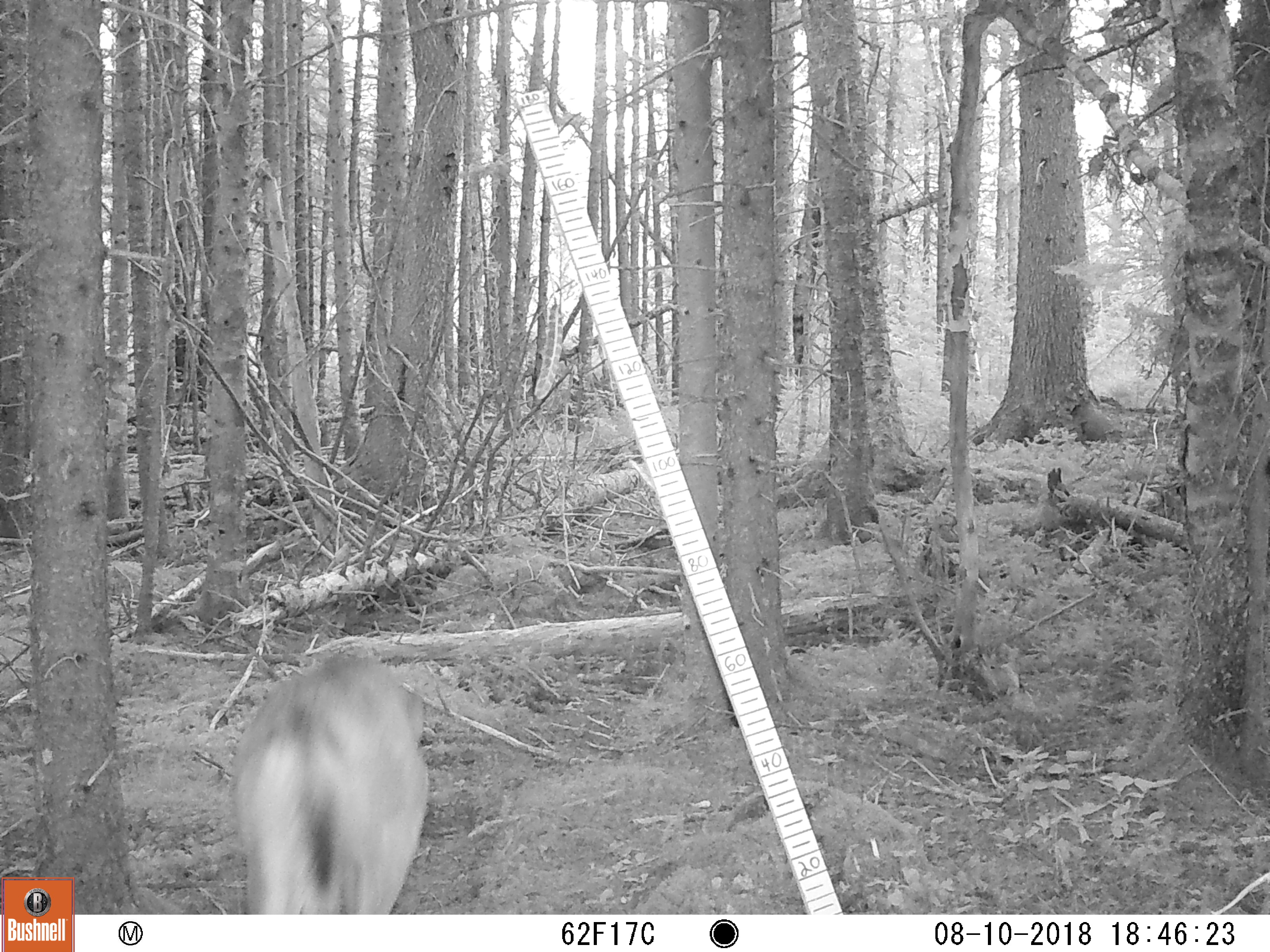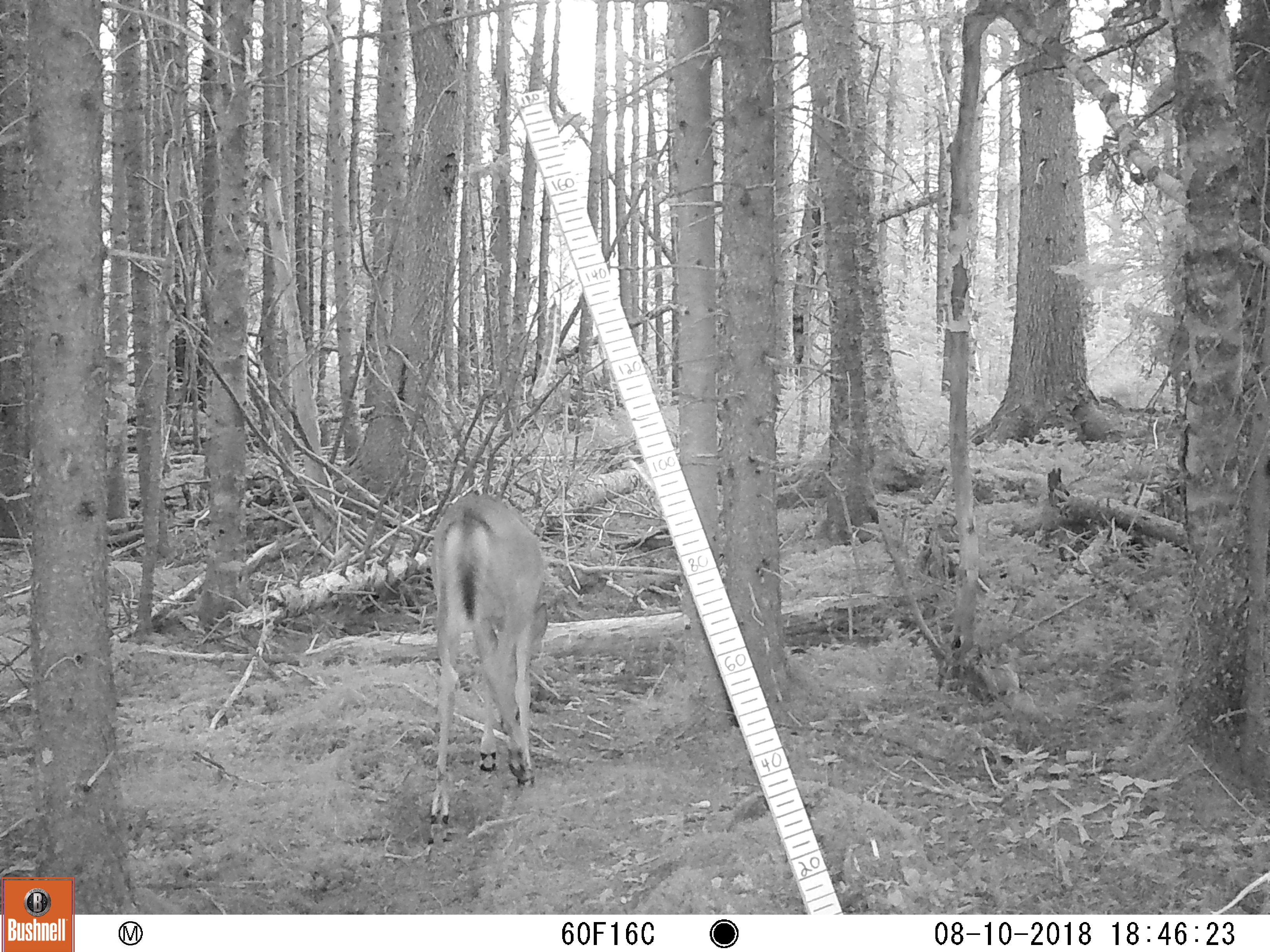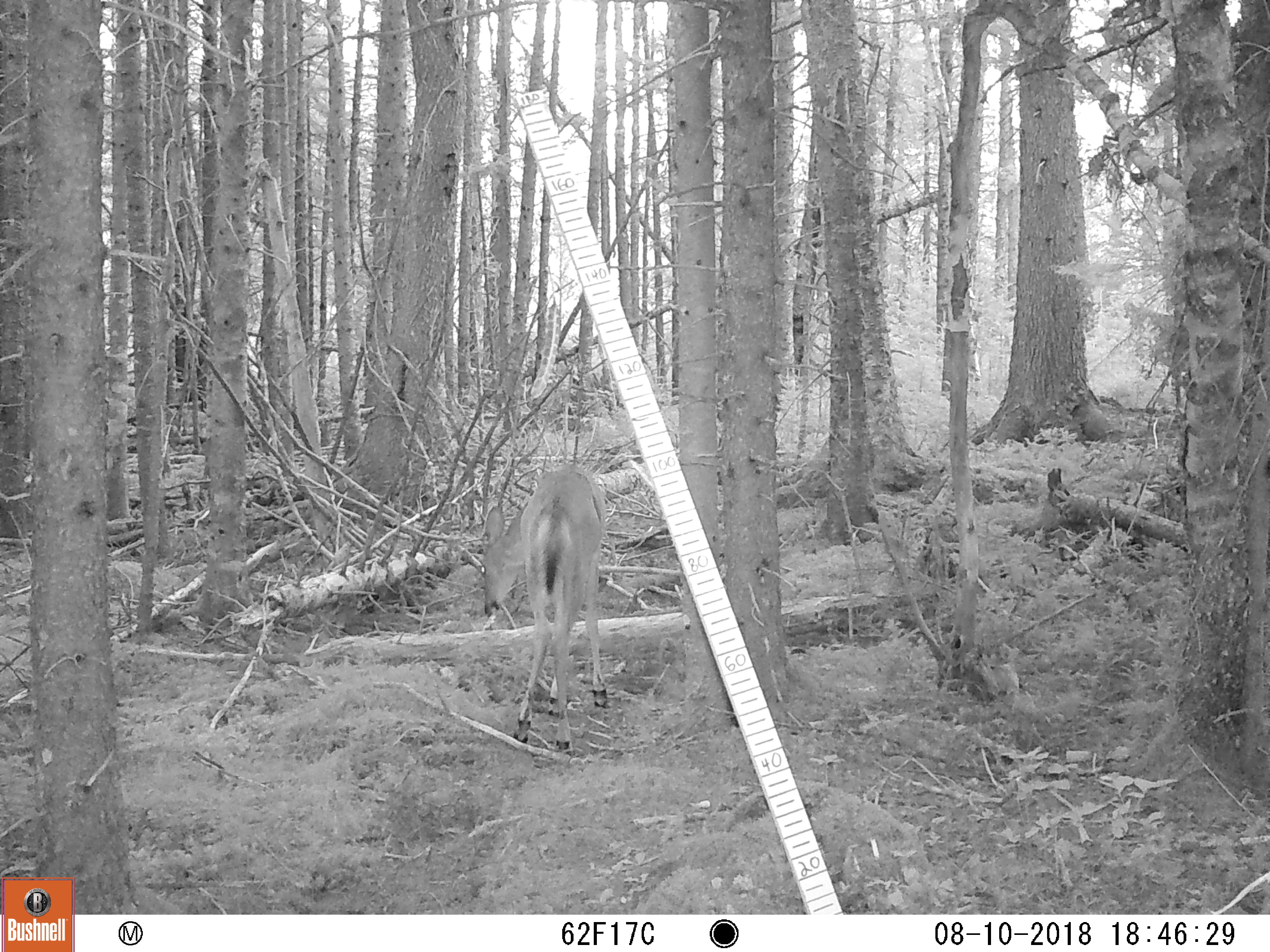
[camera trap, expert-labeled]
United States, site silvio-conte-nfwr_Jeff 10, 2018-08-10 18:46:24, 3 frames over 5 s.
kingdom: Animalia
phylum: Chordata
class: Mammalia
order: Artiodactyla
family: Cervidae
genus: Odocoileus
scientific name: Odocoileus virginianus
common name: white-tailed deer